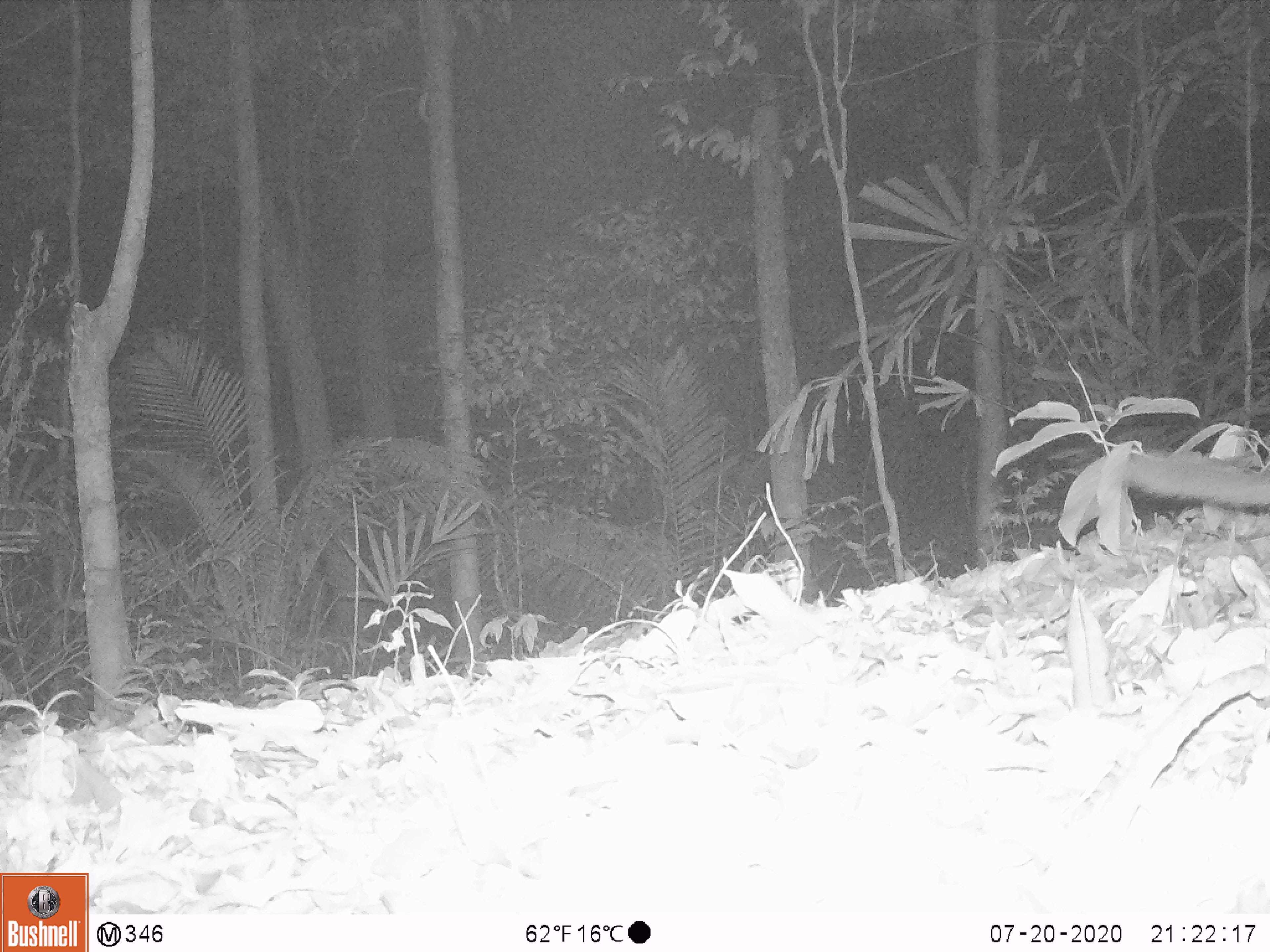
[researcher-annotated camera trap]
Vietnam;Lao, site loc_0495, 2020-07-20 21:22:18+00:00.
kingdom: Animalia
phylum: Chordata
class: Mammalia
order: Carnivora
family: Mustelidae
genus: Melogale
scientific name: Melogale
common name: ferret badger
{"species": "ferret badger (Melogale)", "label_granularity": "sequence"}